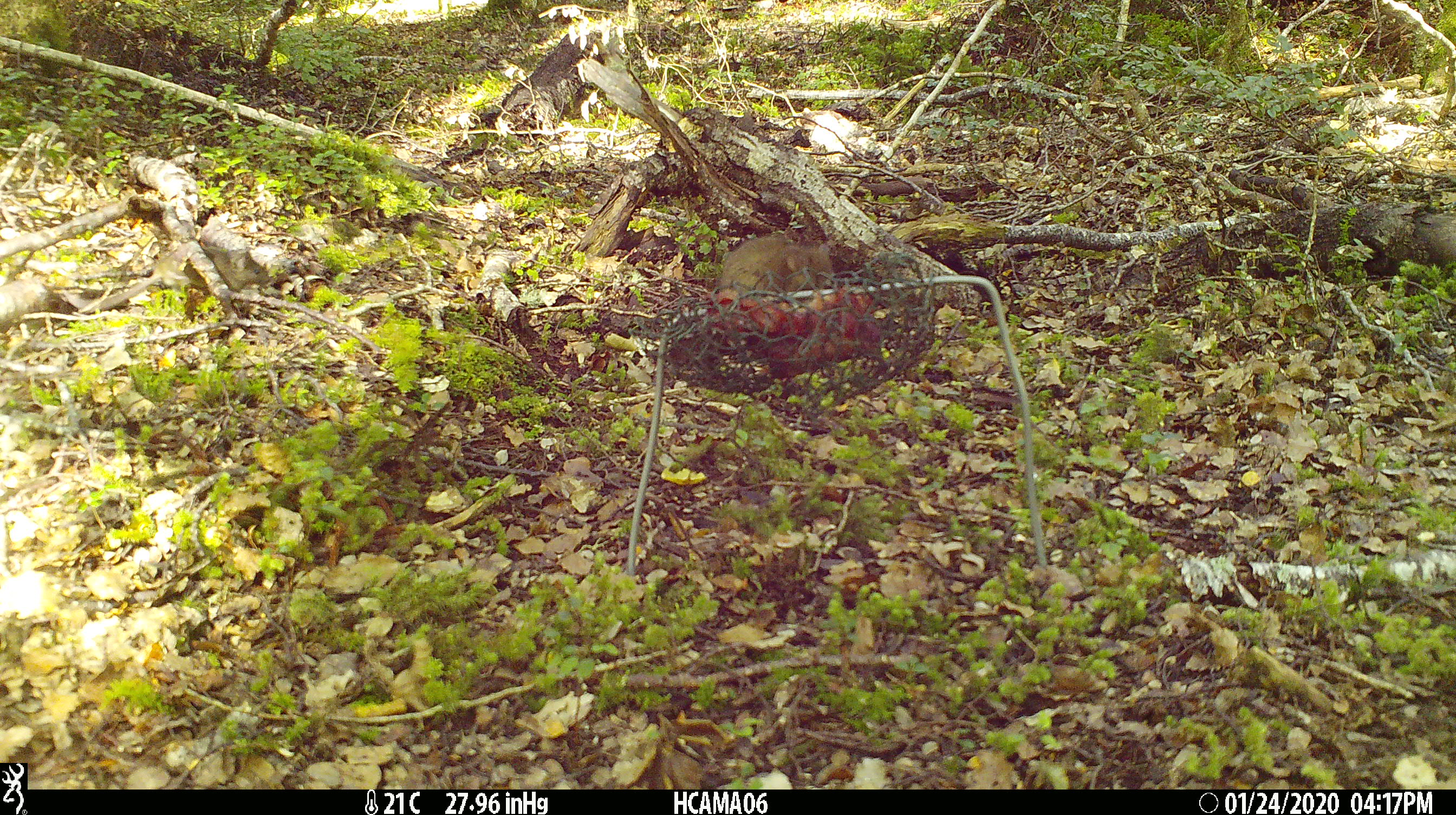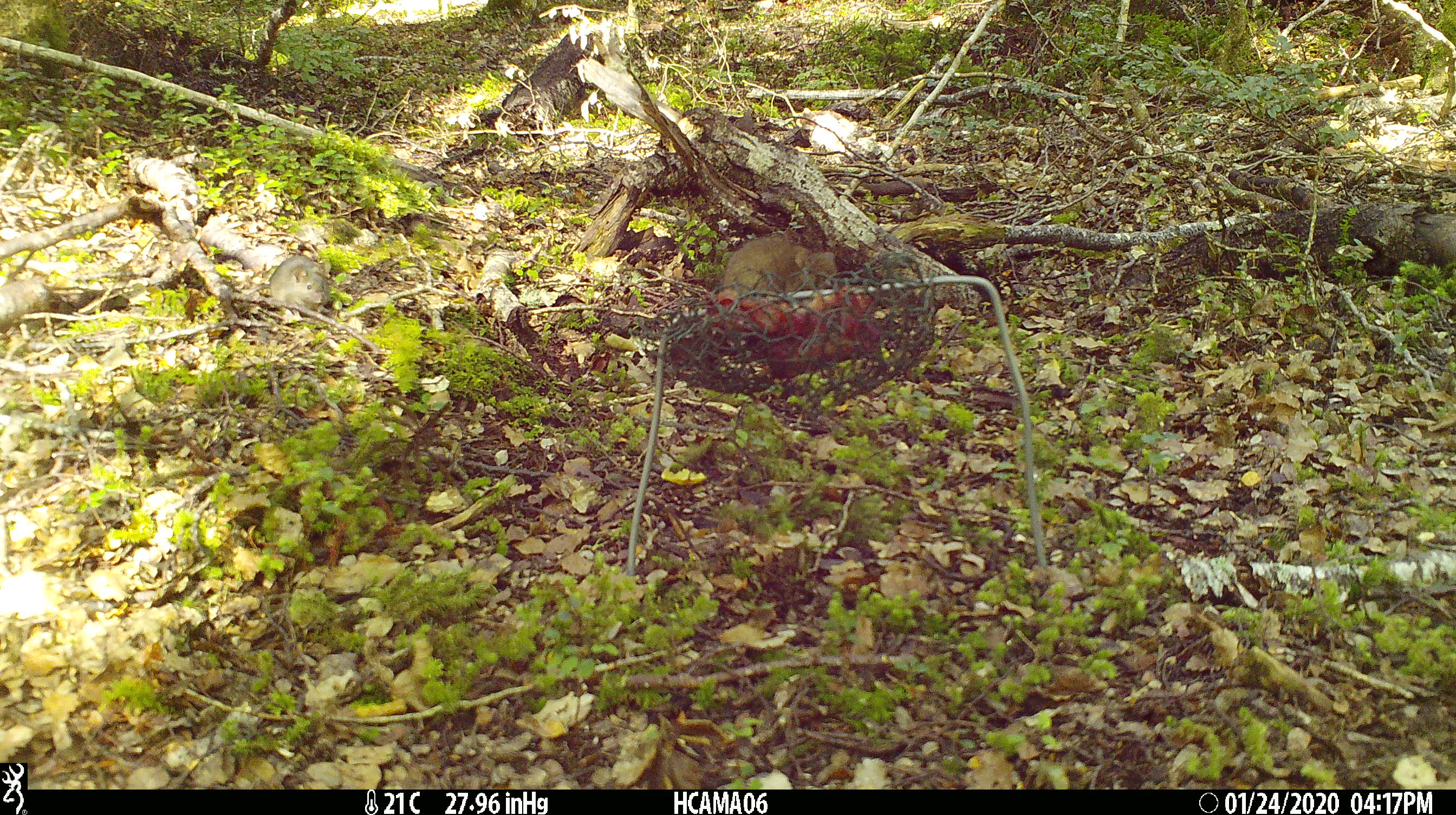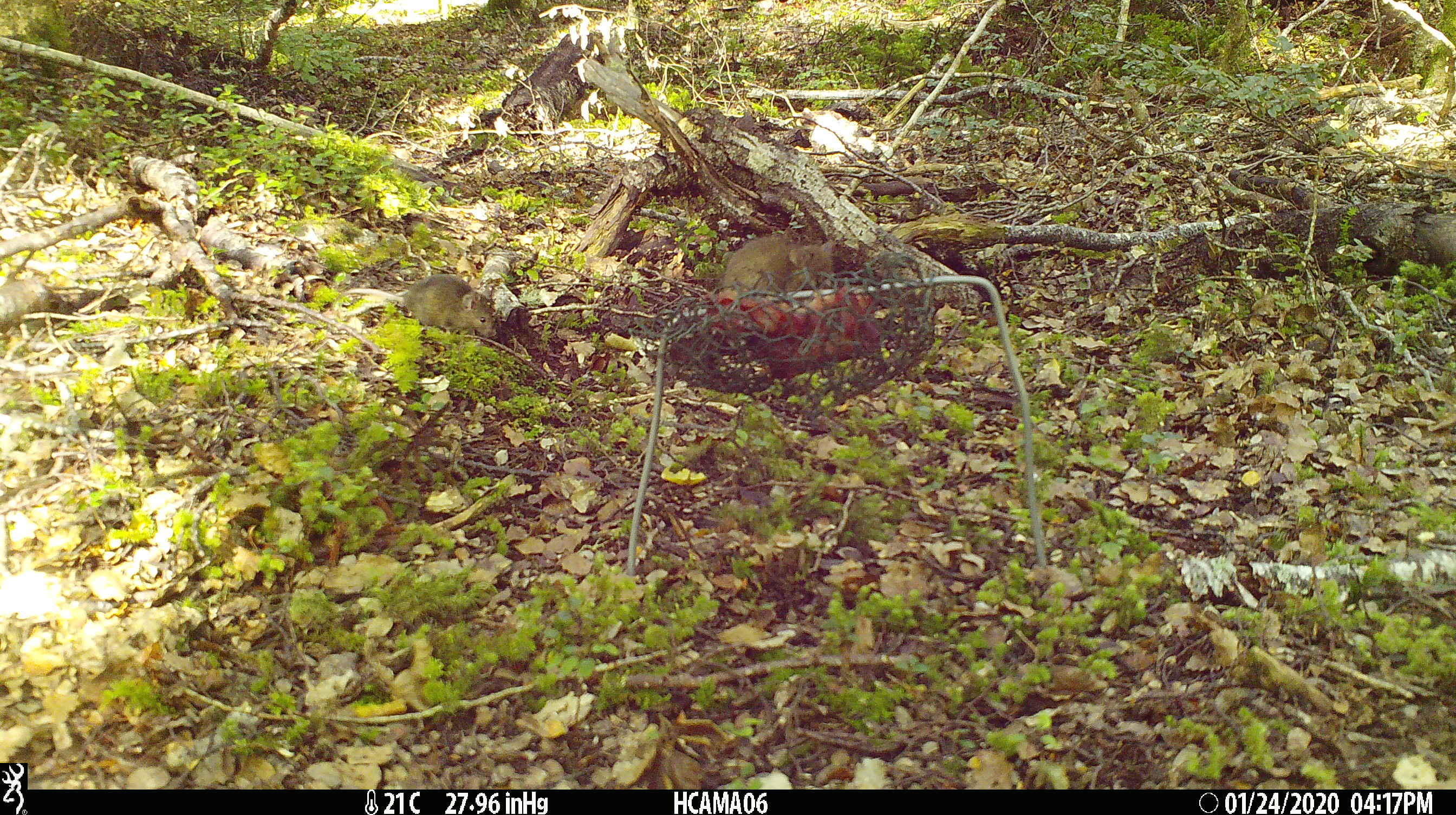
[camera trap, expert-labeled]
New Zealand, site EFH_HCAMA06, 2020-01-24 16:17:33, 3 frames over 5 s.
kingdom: Animalia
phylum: Chordata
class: Mammalia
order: Rodentia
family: Muridae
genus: Mus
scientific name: Mus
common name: mouse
Mouse (Mus).